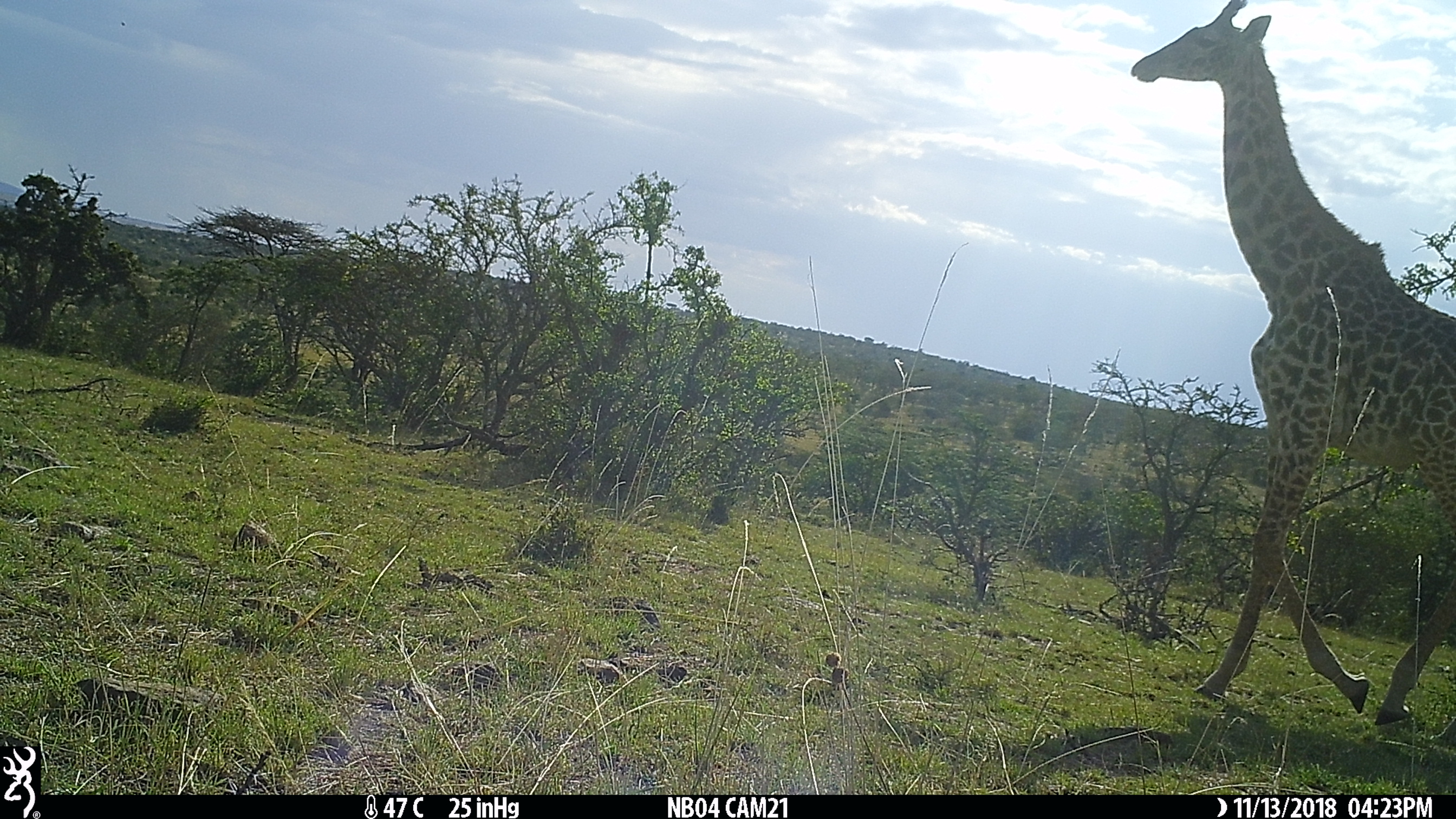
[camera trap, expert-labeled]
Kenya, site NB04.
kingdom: Animalia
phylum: Chordata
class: Mammalia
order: Artiodactyla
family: Giraffidae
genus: Giraffa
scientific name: Giraffa camelopardalis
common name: northern giraffe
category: giraffe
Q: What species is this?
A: Giraffe (northern giraffe) (Giraffa camelopardalis).